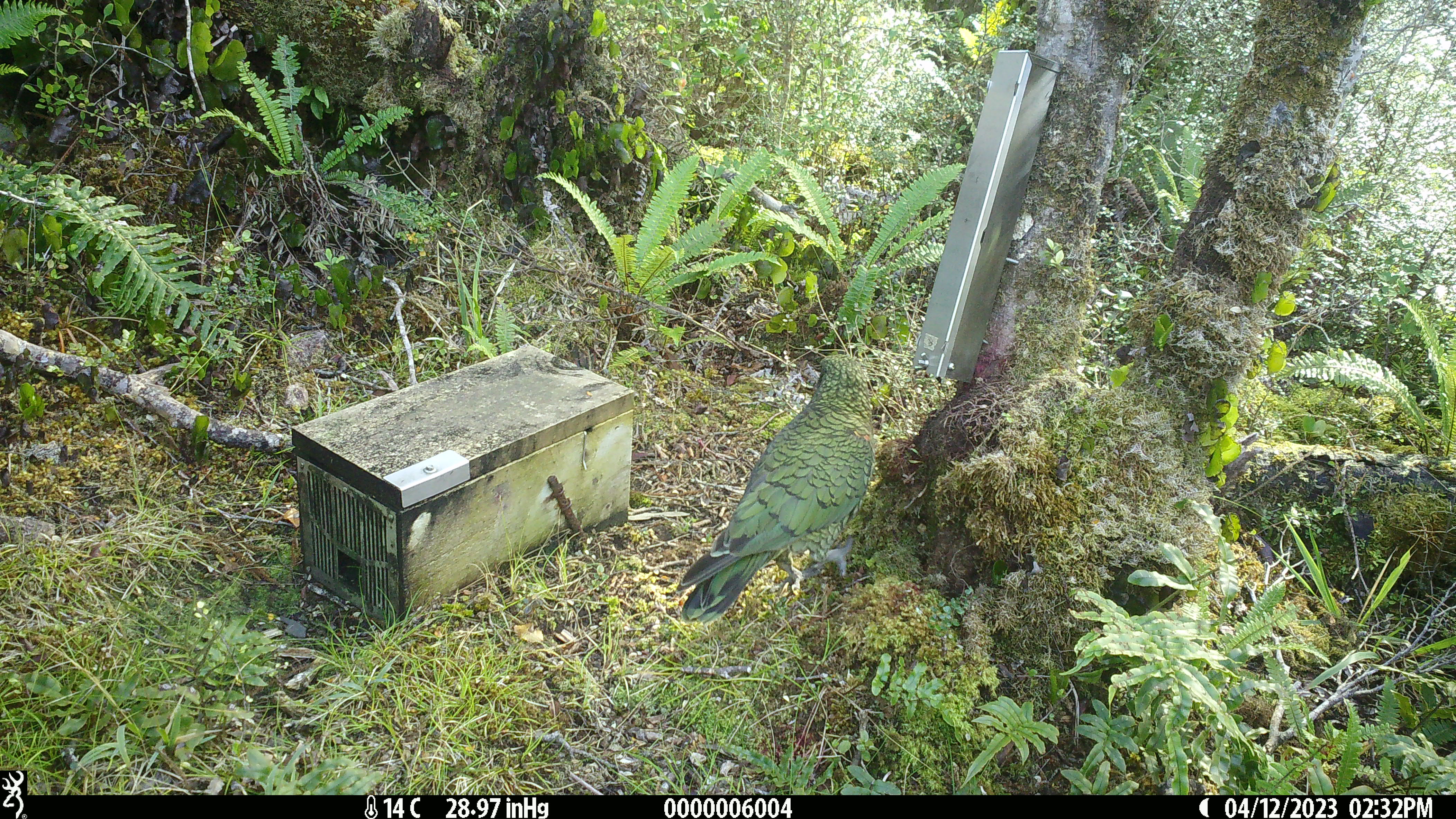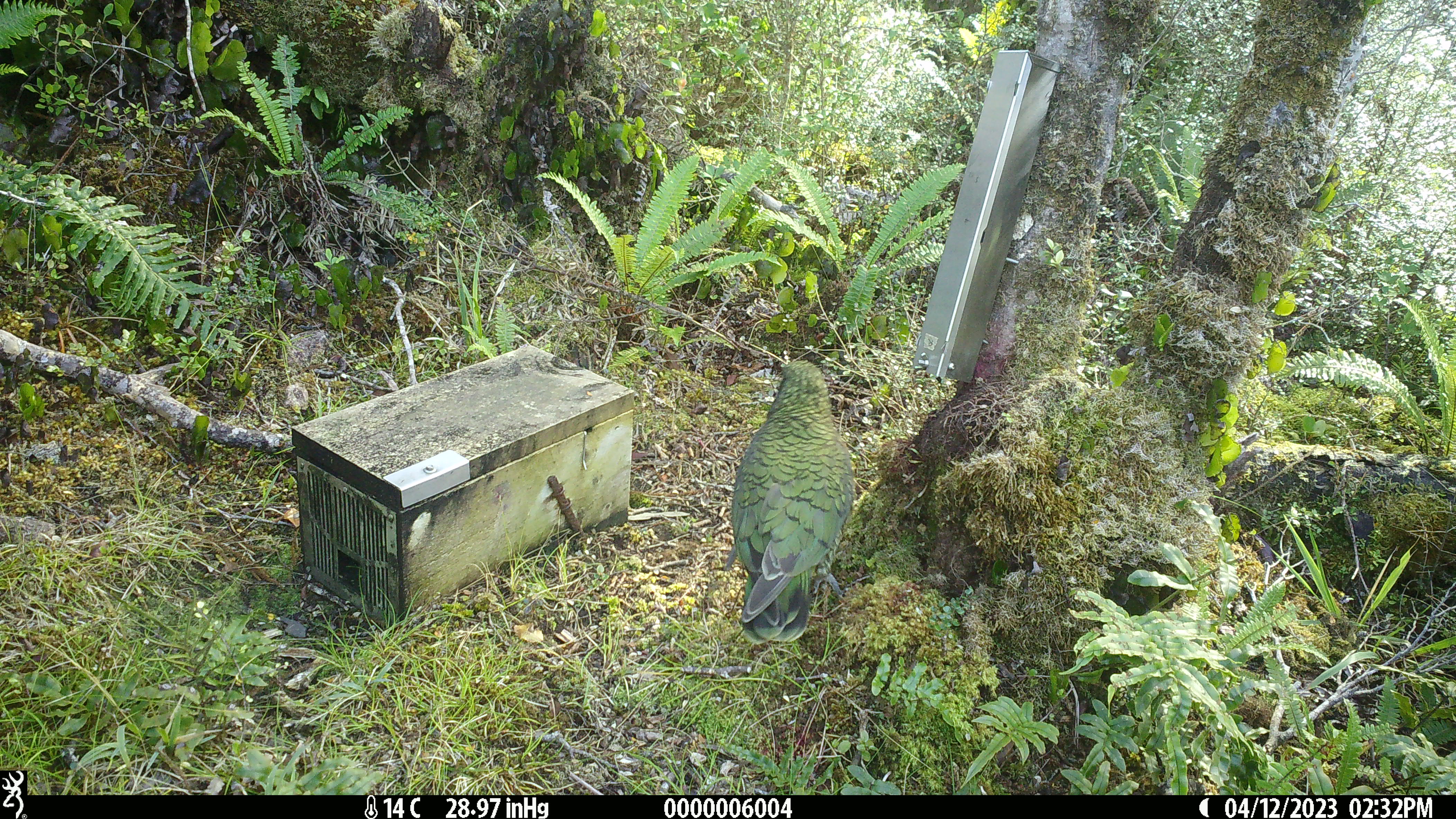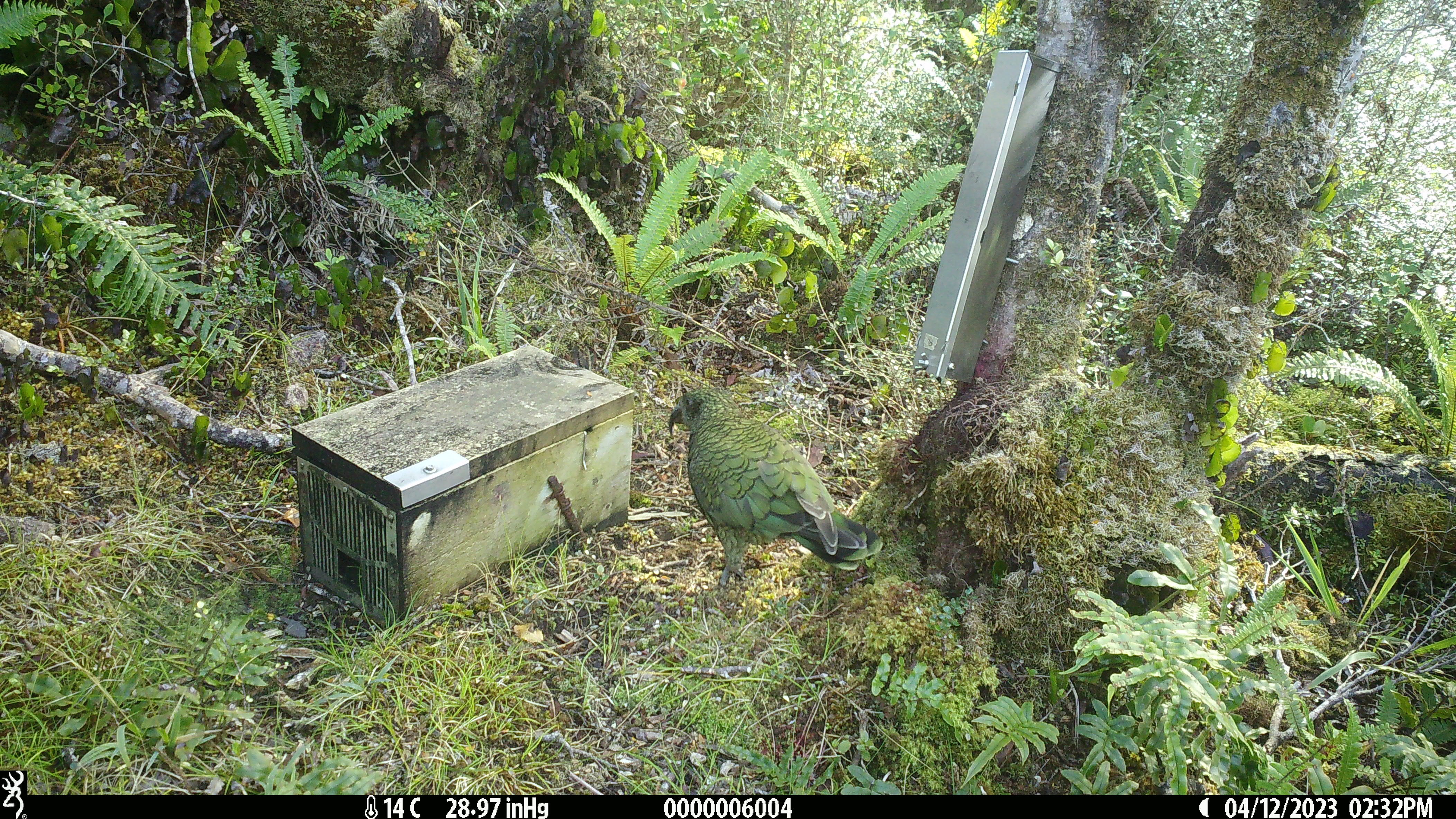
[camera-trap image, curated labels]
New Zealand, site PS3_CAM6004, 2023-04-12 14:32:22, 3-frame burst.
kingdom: Animalia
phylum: Chordata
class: Aves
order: Psittaciformes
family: Strigopidae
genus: Nestor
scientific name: Nestor notabilis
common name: kea